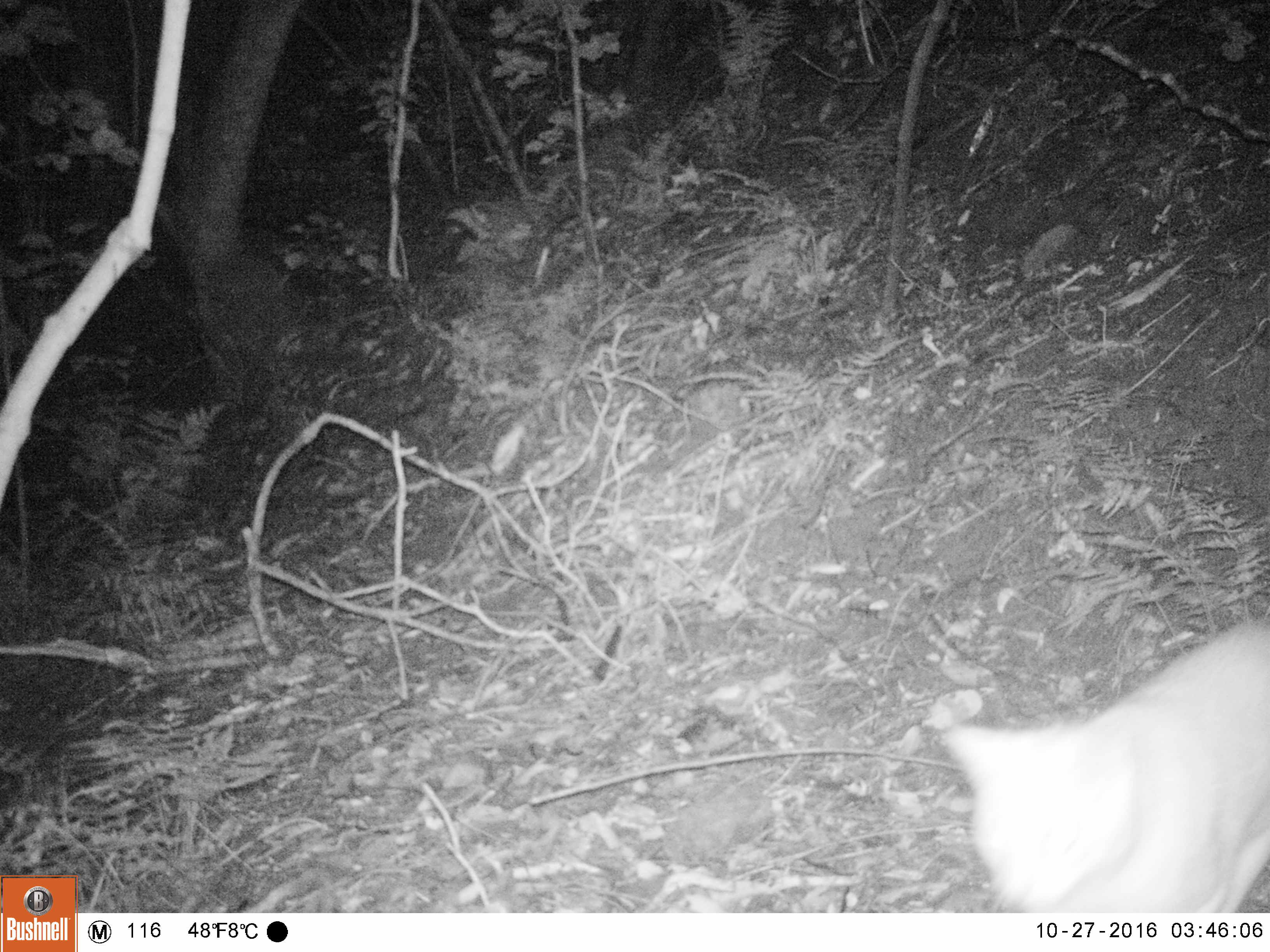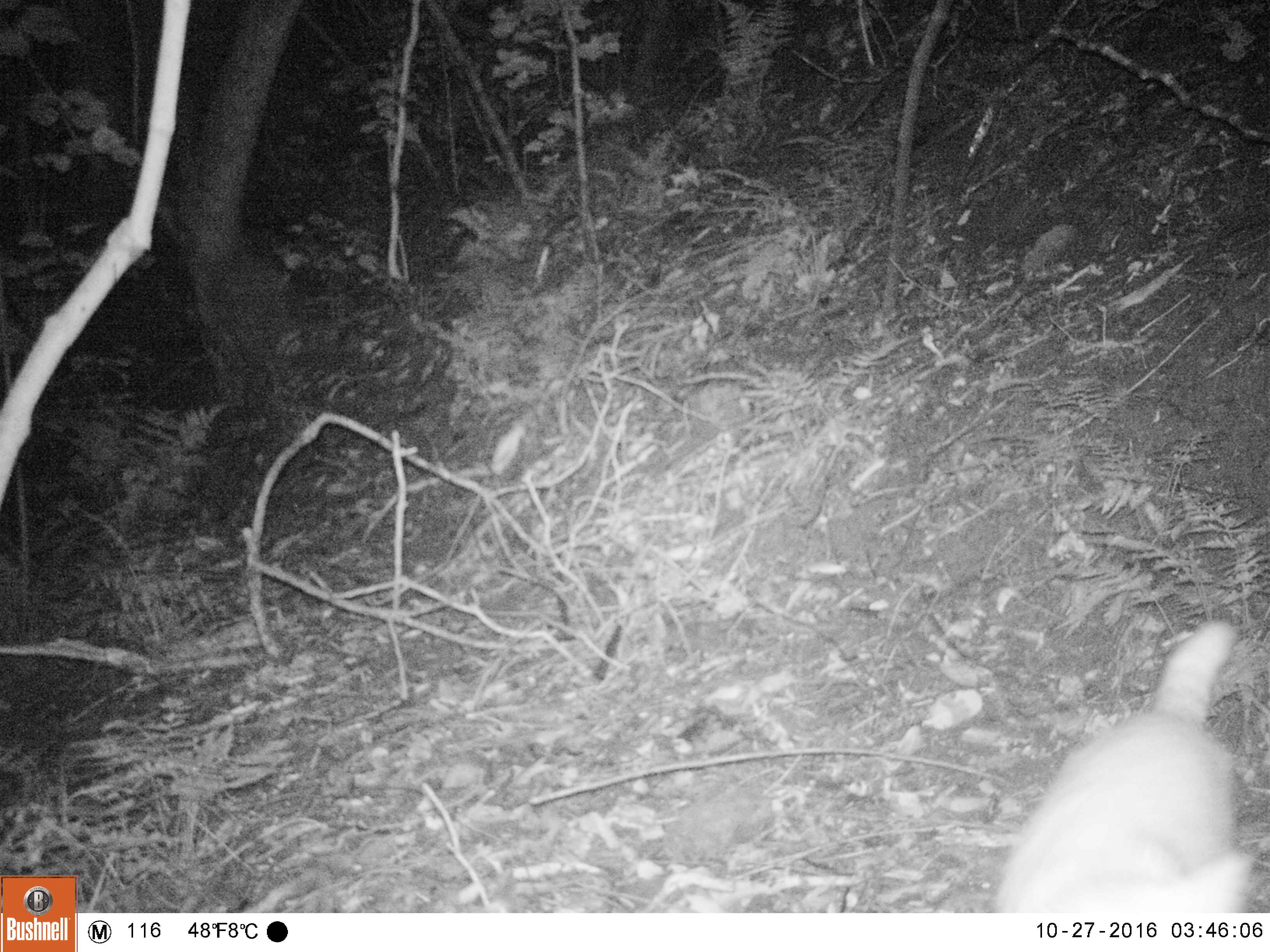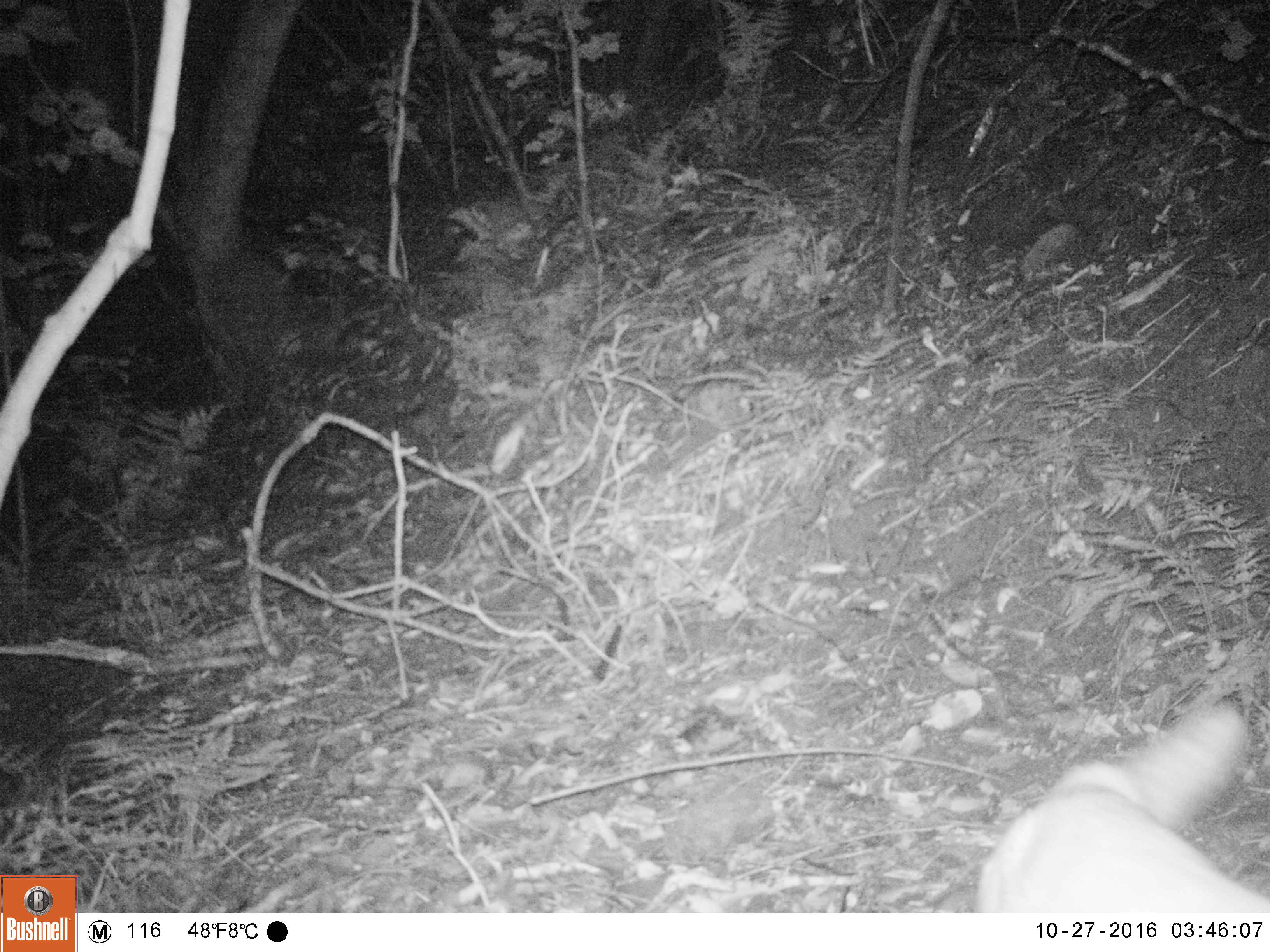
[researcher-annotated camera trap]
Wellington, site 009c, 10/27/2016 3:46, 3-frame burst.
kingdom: Animalia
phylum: Chordata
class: Mammalia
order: Carnivora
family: Felidae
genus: Felis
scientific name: Felis catus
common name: cat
Cat (Felis catus).